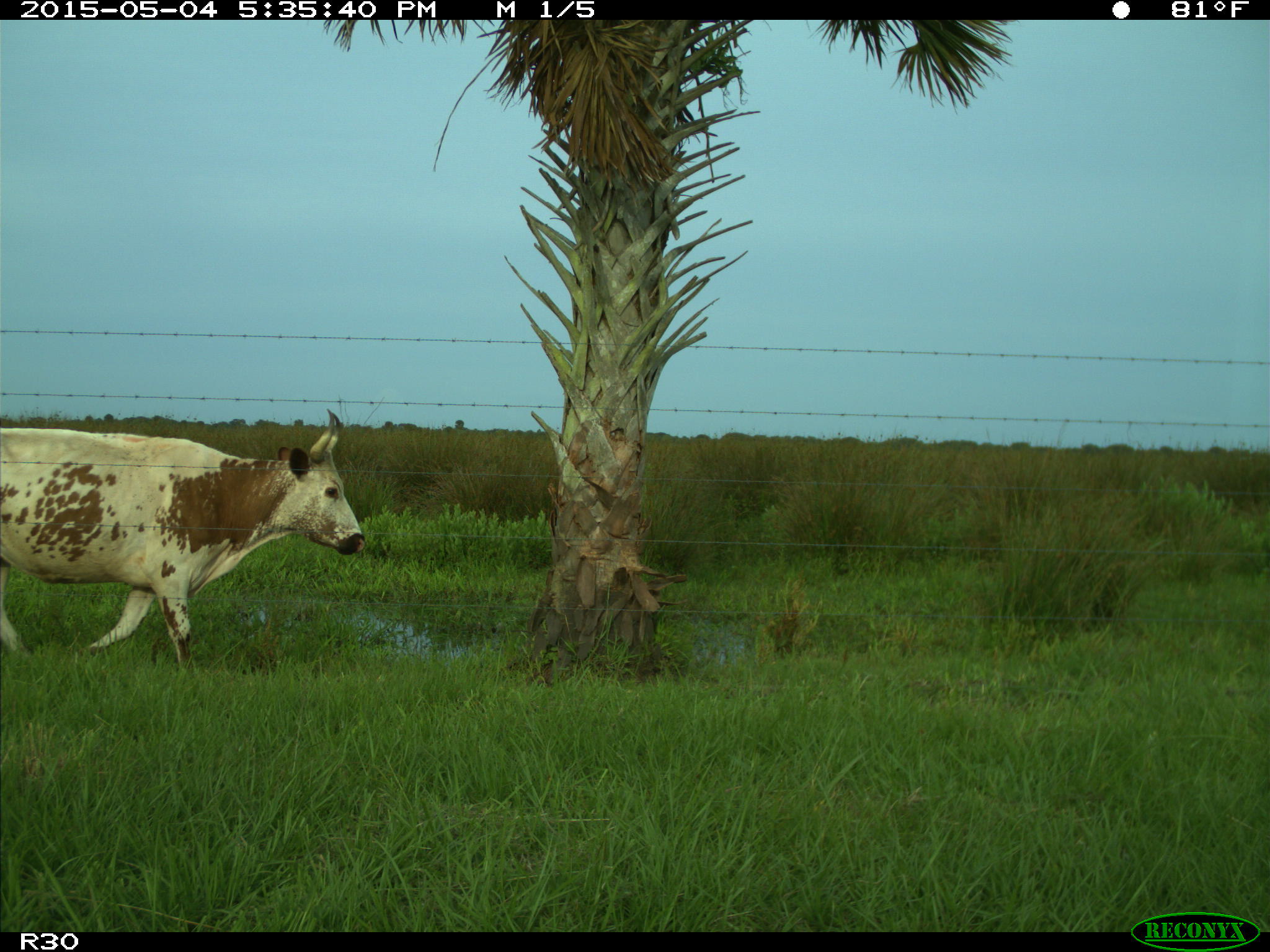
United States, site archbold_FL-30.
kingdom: Animalia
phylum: Chordata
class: Mammalia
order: Artiodactyla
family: Bovidae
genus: Bos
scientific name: Bos taurus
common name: domestic cow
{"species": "Bos taurus (domestic cow)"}